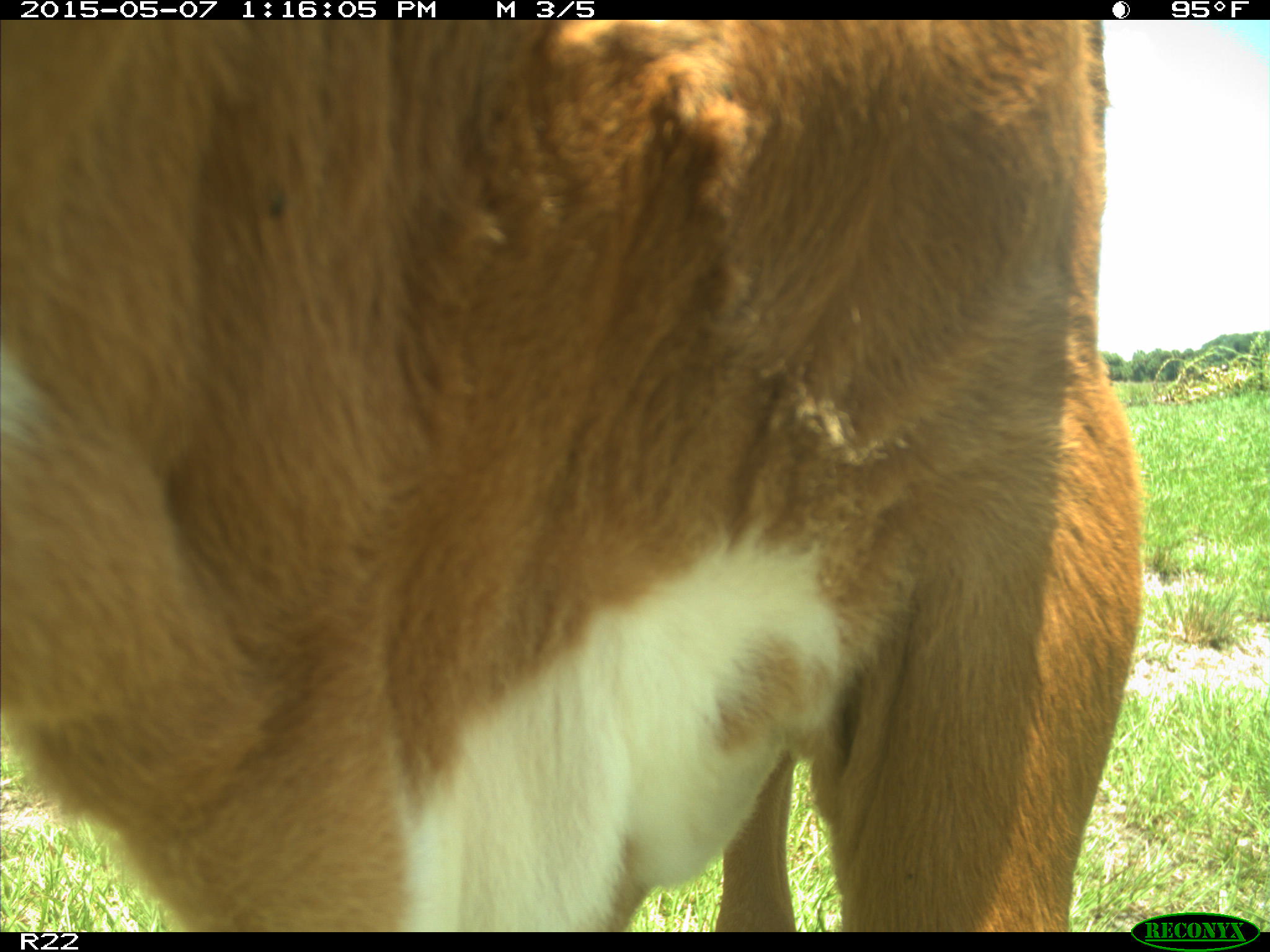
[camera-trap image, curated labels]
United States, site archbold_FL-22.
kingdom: Animalia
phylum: Chordata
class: Mammalia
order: Artiodactyla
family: Bovidae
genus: Bos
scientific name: Bos taurus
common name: domestic cow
Bos taurus (domestic cow).